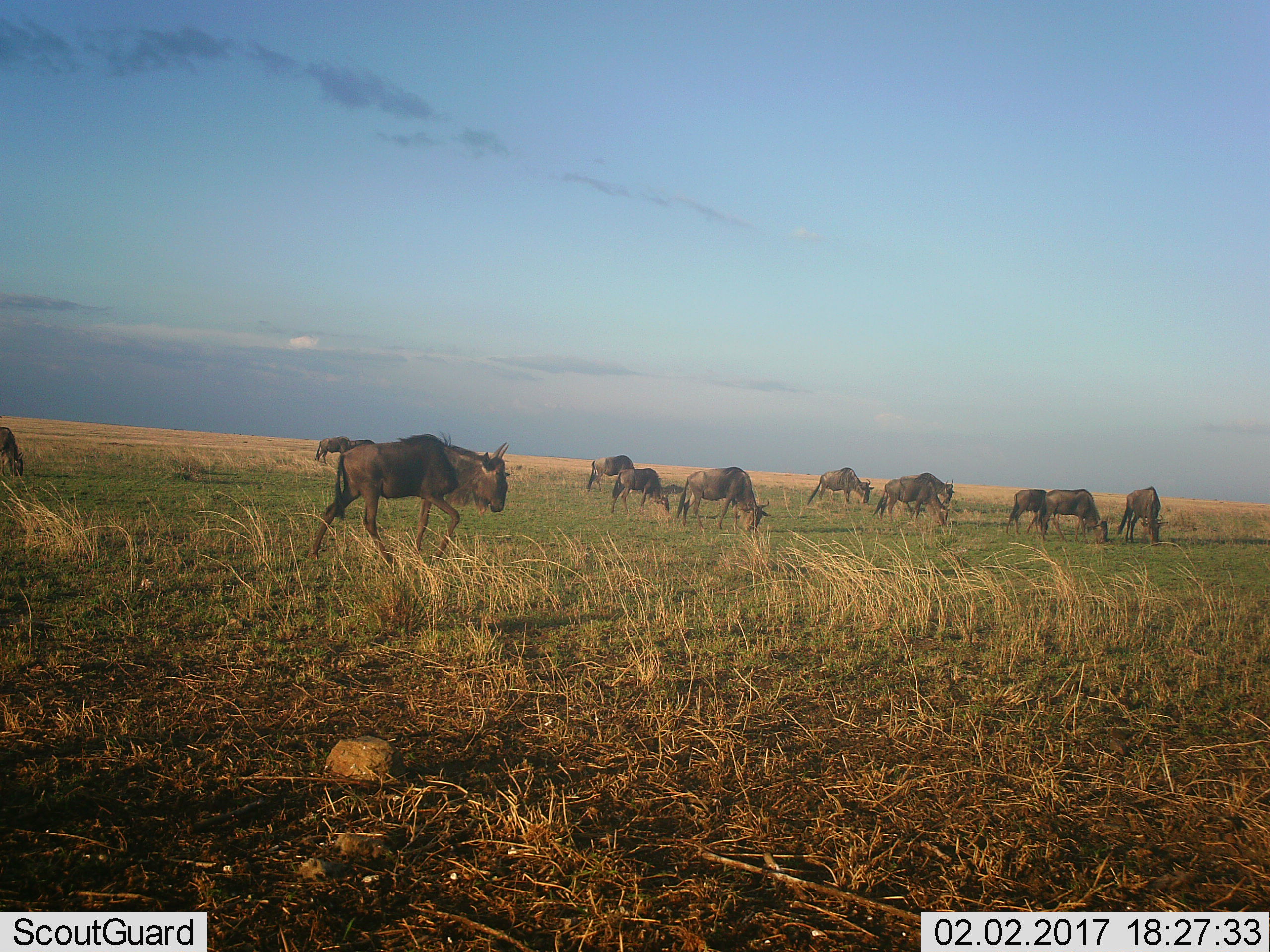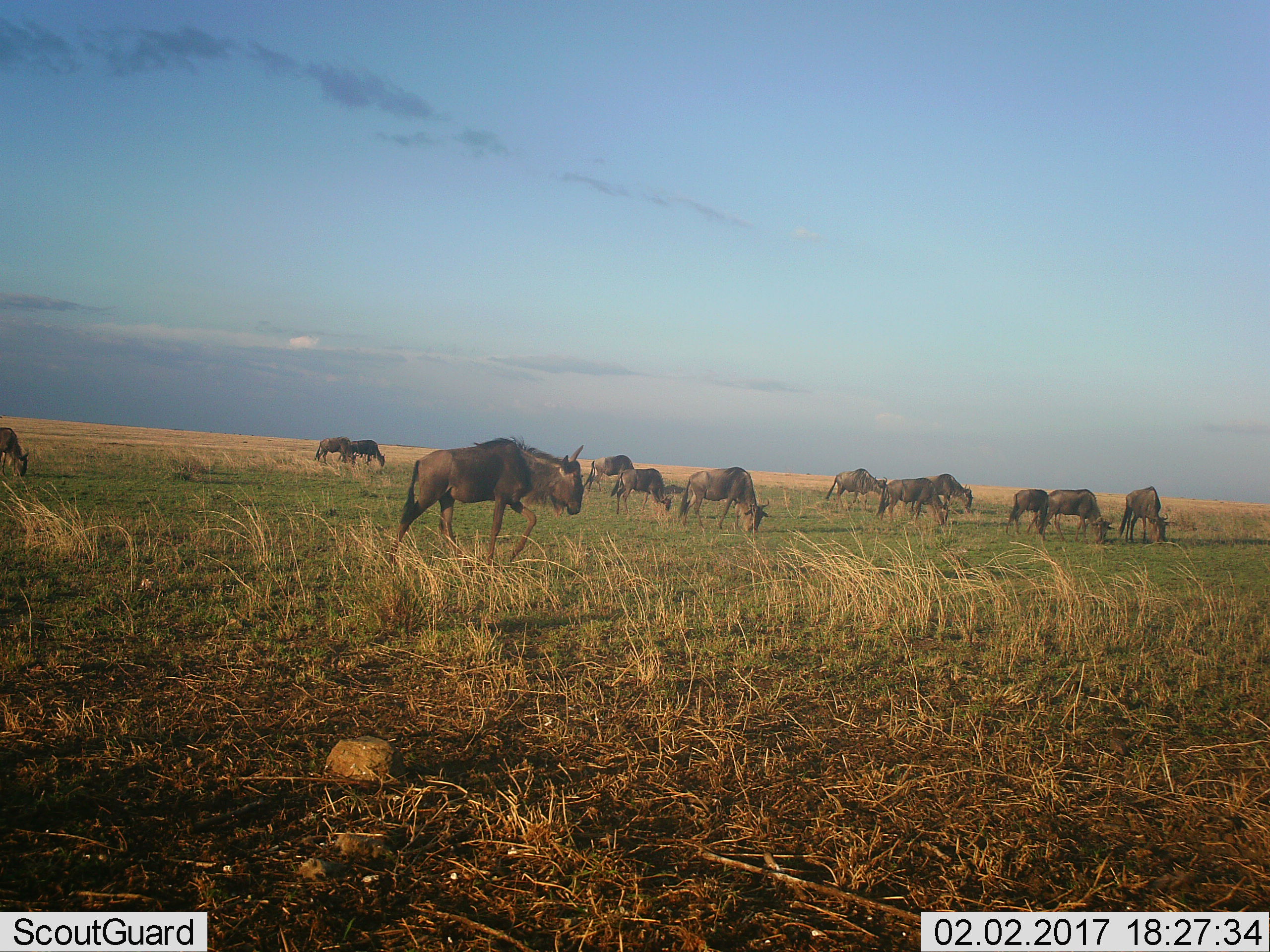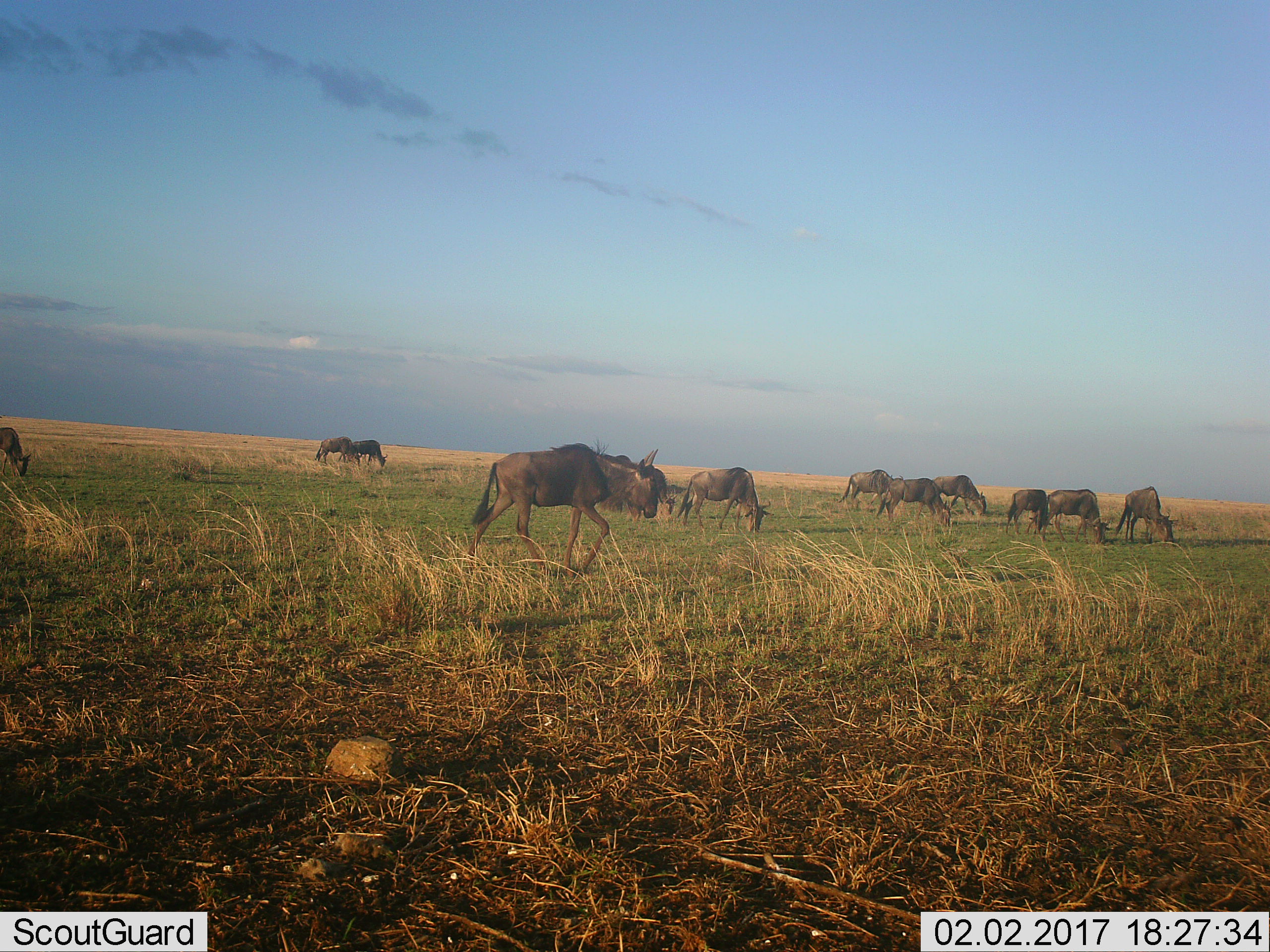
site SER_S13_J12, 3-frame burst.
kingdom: Animalia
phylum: Chordata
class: Mammalia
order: Artiodactyla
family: Bovidae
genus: Connochaetes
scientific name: Connochaetes taurinus taurinus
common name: blue wildebeest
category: wildebeestblue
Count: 11-50.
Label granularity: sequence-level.